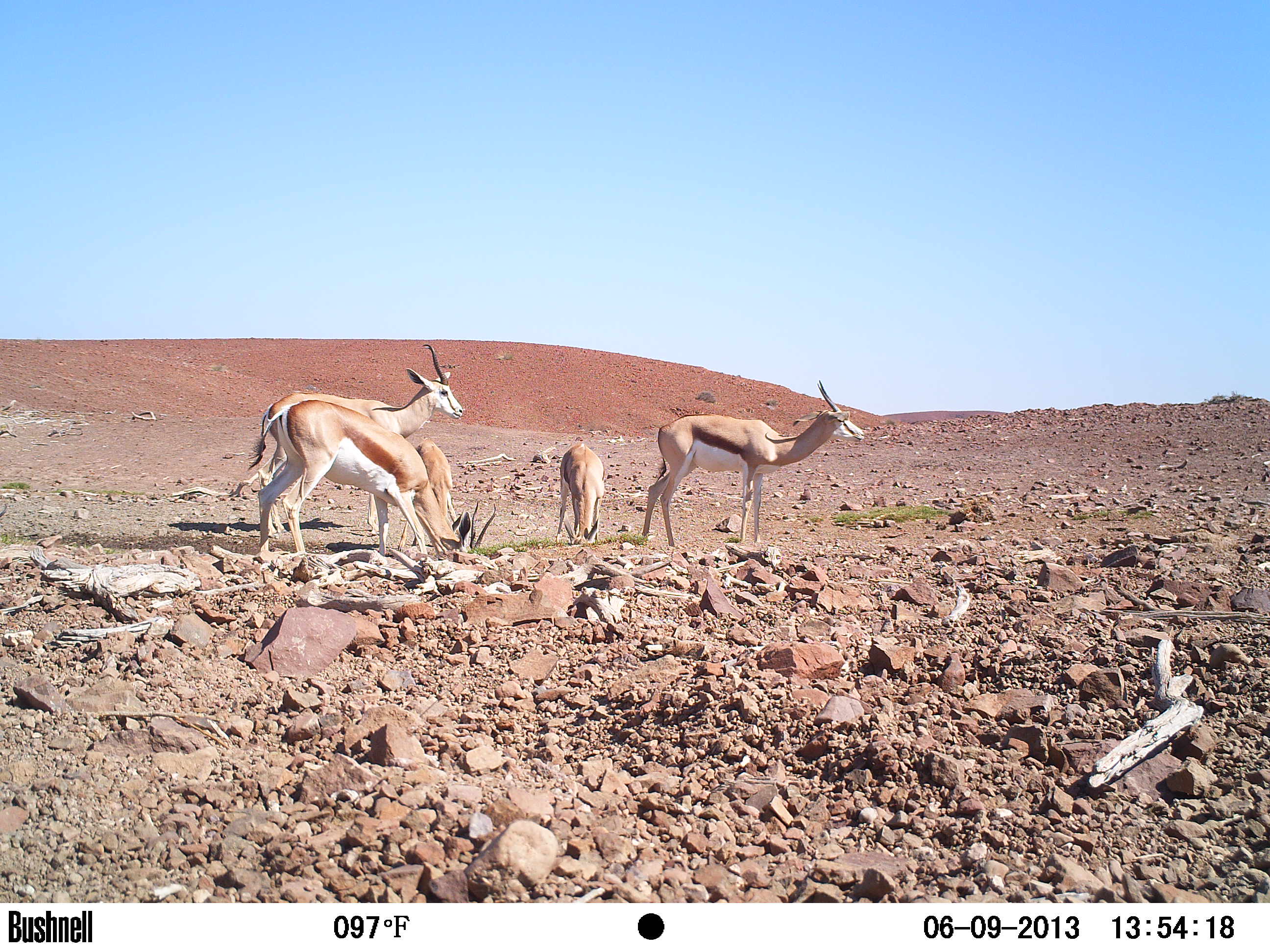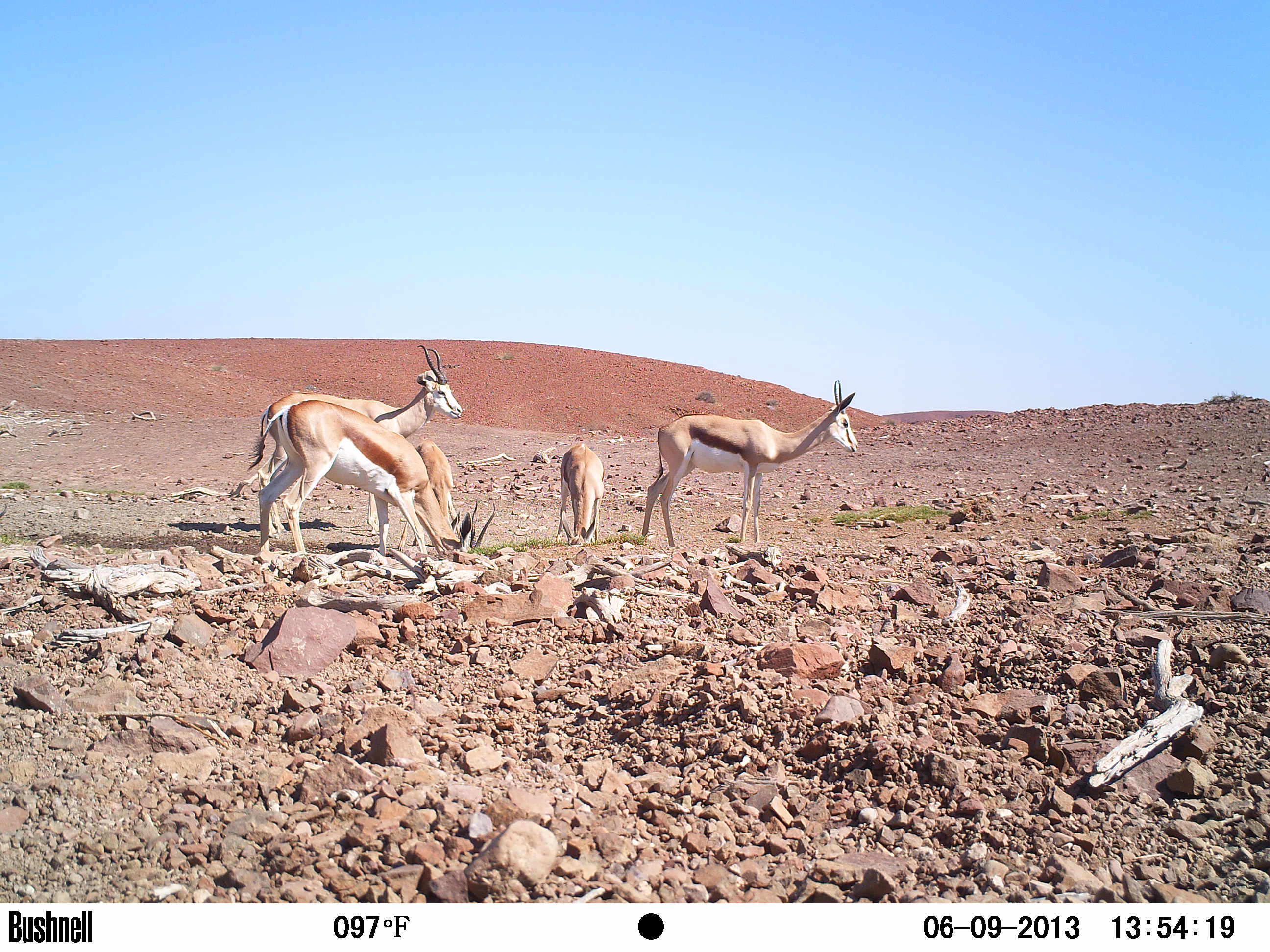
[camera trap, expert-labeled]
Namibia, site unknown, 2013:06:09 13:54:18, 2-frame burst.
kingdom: Animalia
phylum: Chordata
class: Mammalia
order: Artiodactyla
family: Bovidae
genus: Antidorcas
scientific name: Antidorcas marsupialis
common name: springbok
Antidorcas marsupialis (springbok).